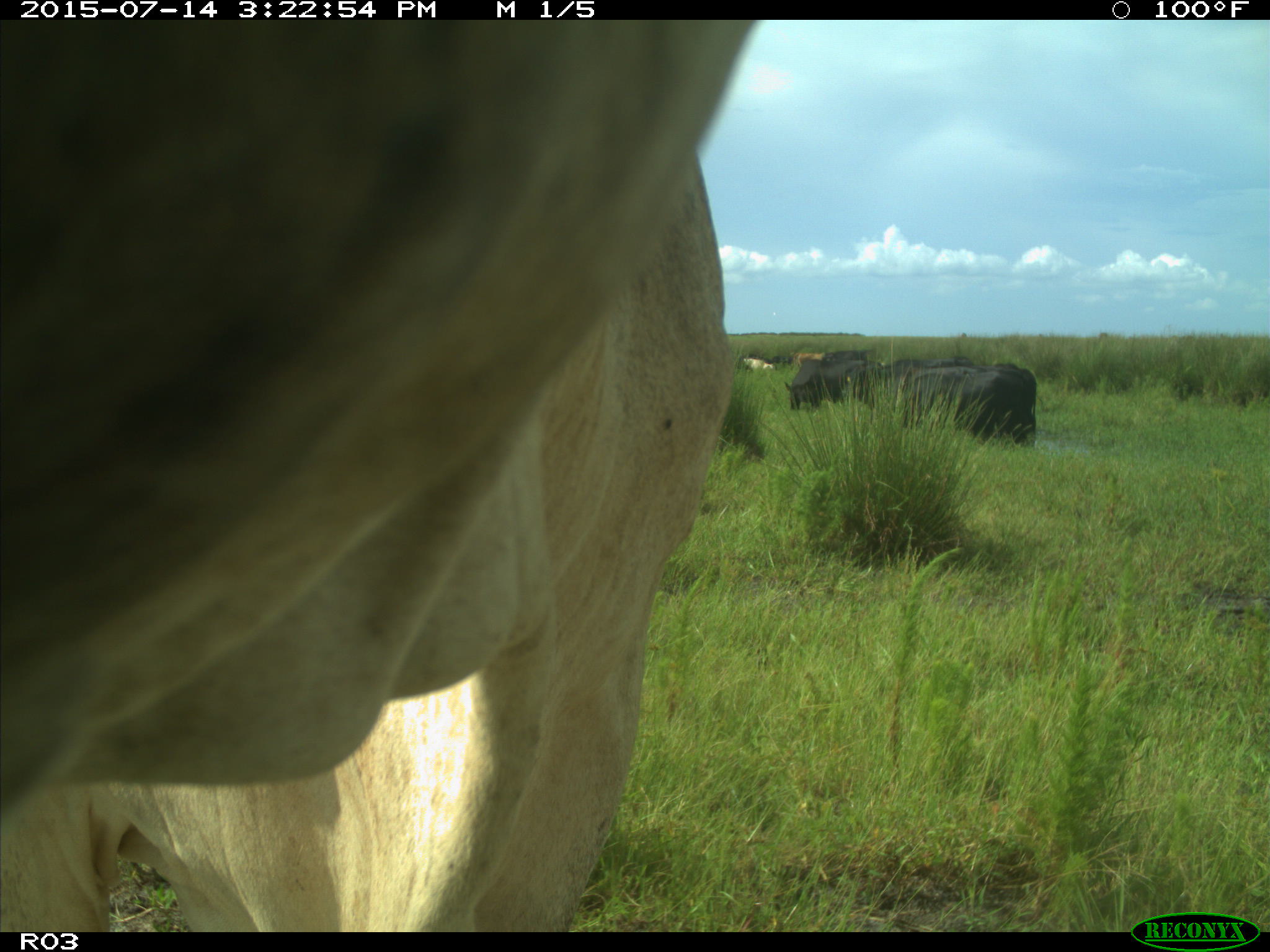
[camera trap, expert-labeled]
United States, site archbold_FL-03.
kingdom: Animalia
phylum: Chordata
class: Mammalia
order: Artiodactyla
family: Bovidae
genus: Bos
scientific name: Bos taurus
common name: domestic cow